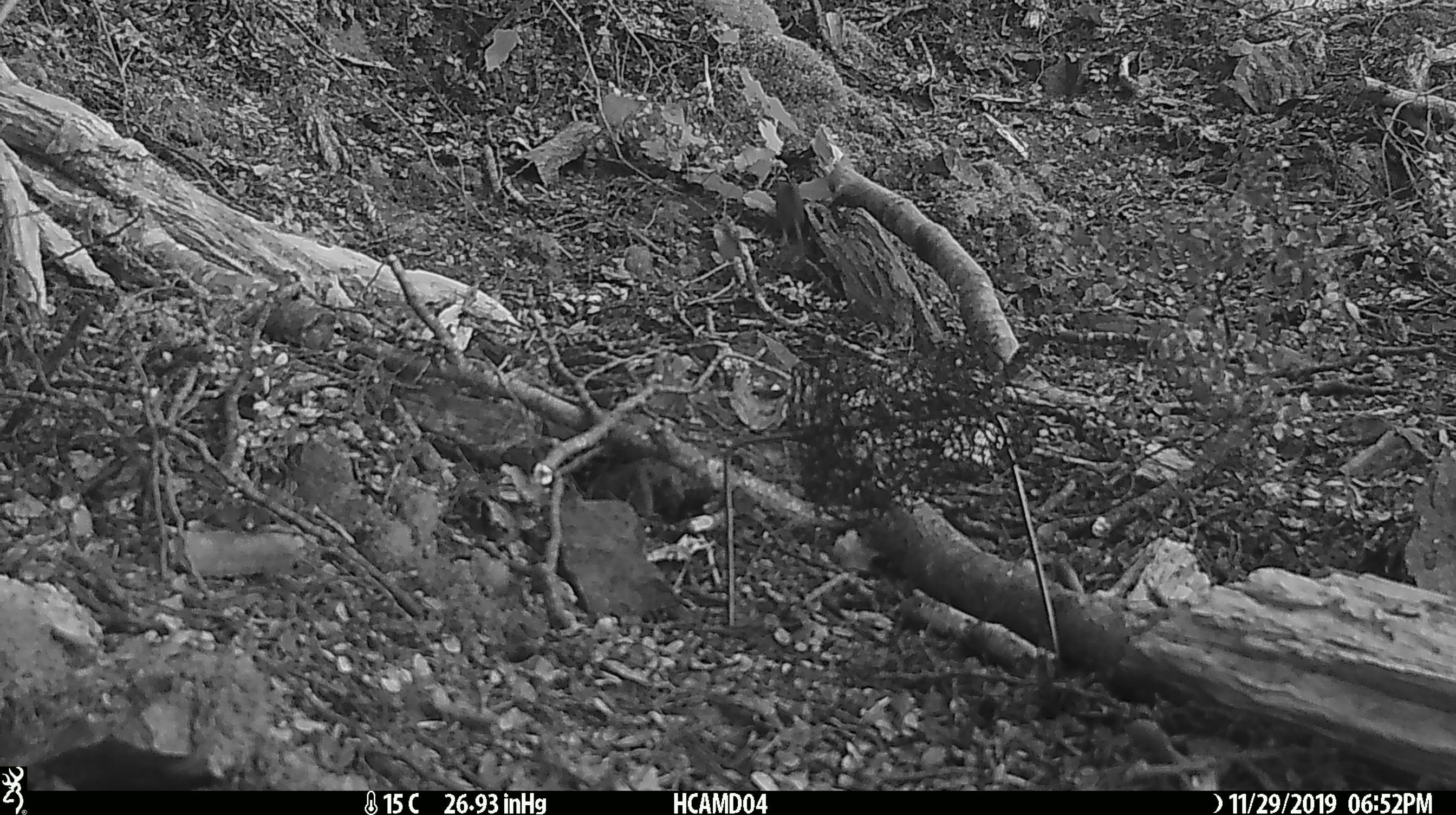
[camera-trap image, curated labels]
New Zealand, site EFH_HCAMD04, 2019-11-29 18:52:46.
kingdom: Animalia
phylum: Chordata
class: Mammalia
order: Rodentia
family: Muridae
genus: Mus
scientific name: Mus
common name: mouse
Mouse (Mus).